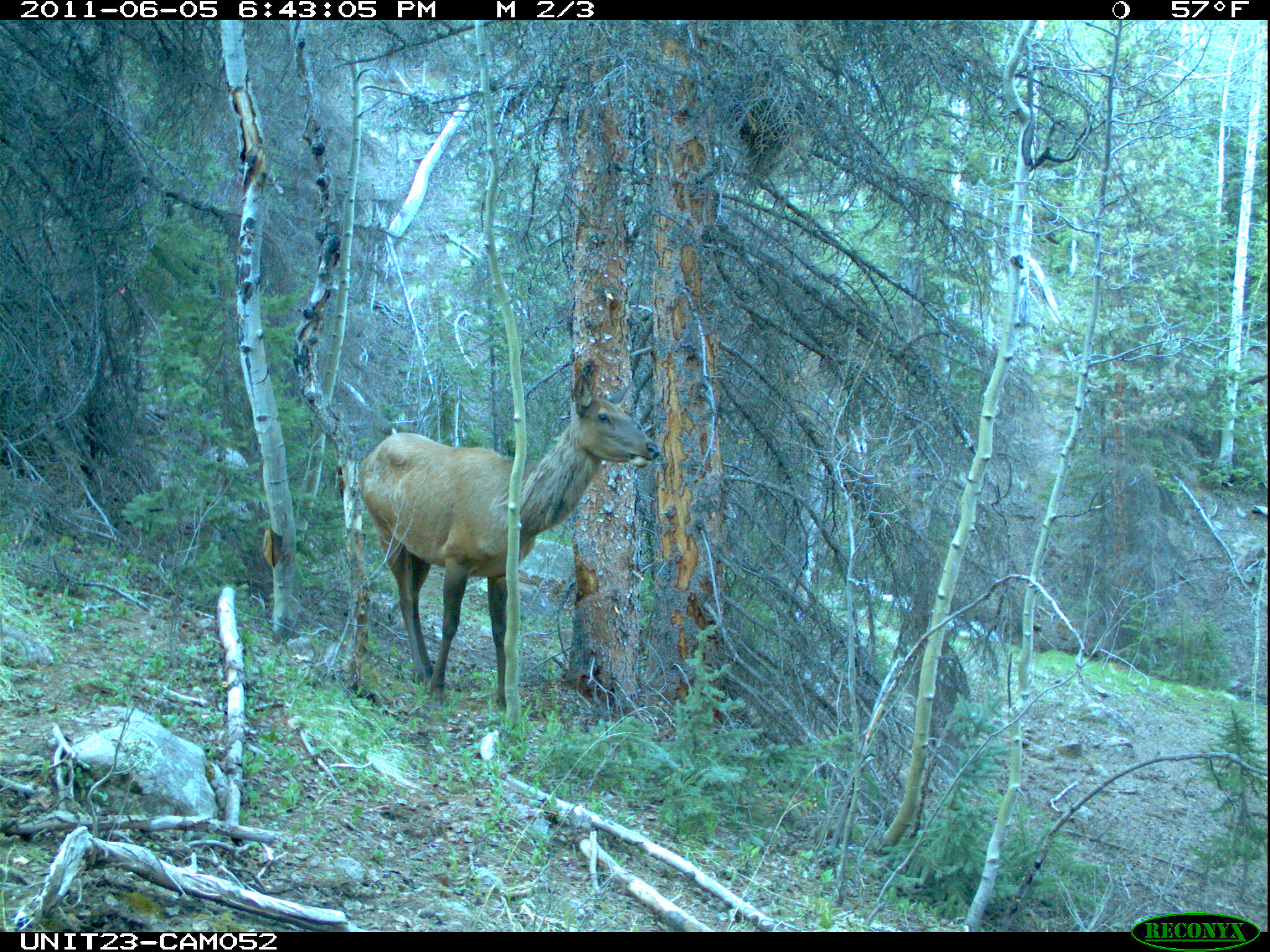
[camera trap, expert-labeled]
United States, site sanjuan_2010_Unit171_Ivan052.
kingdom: Animalia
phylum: Chordata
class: Mammalia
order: Artiodactyla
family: Cervidae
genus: Cervus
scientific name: Cervus elaphus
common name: red deer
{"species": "Cervus elaphus (red deer)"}